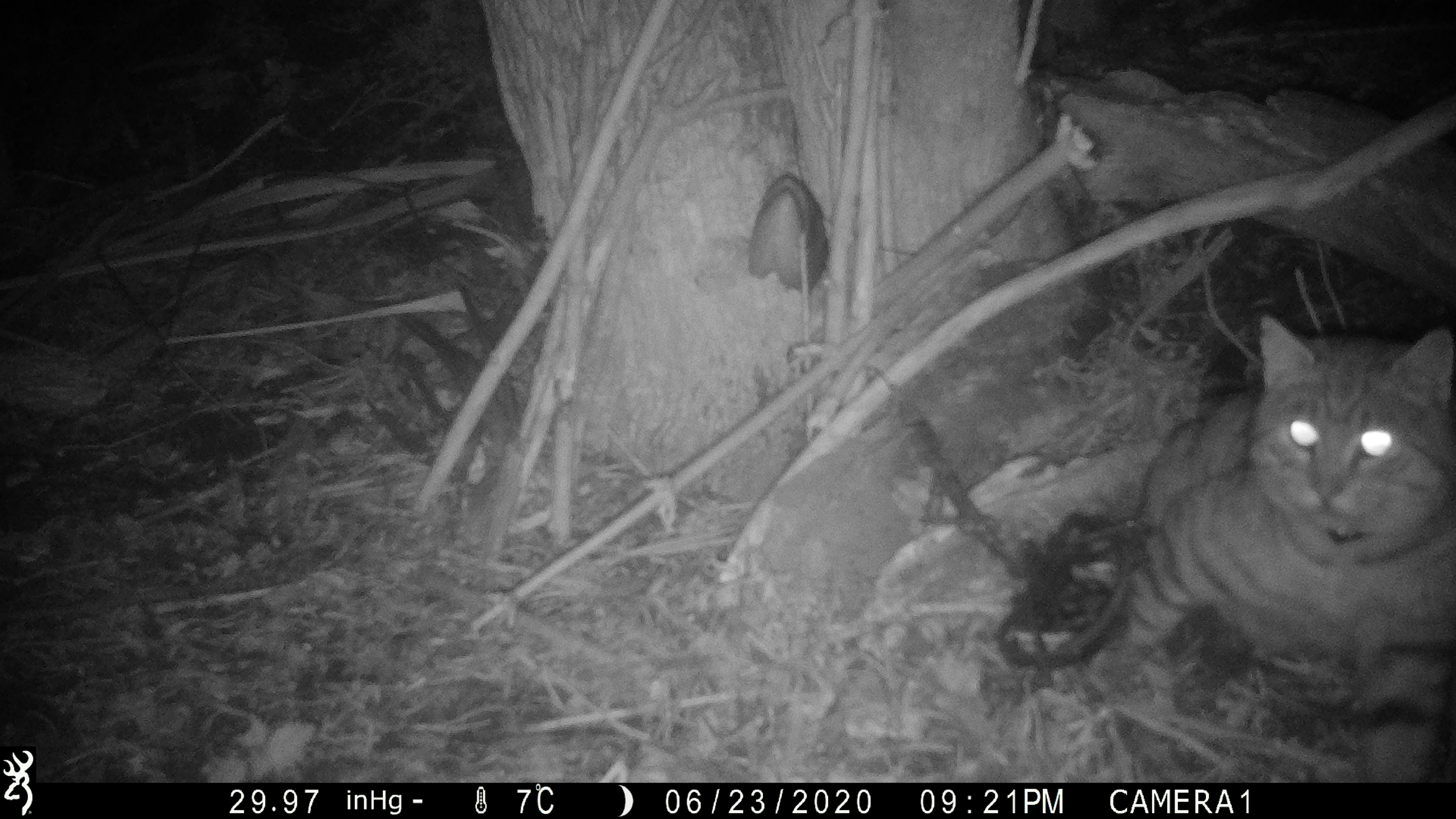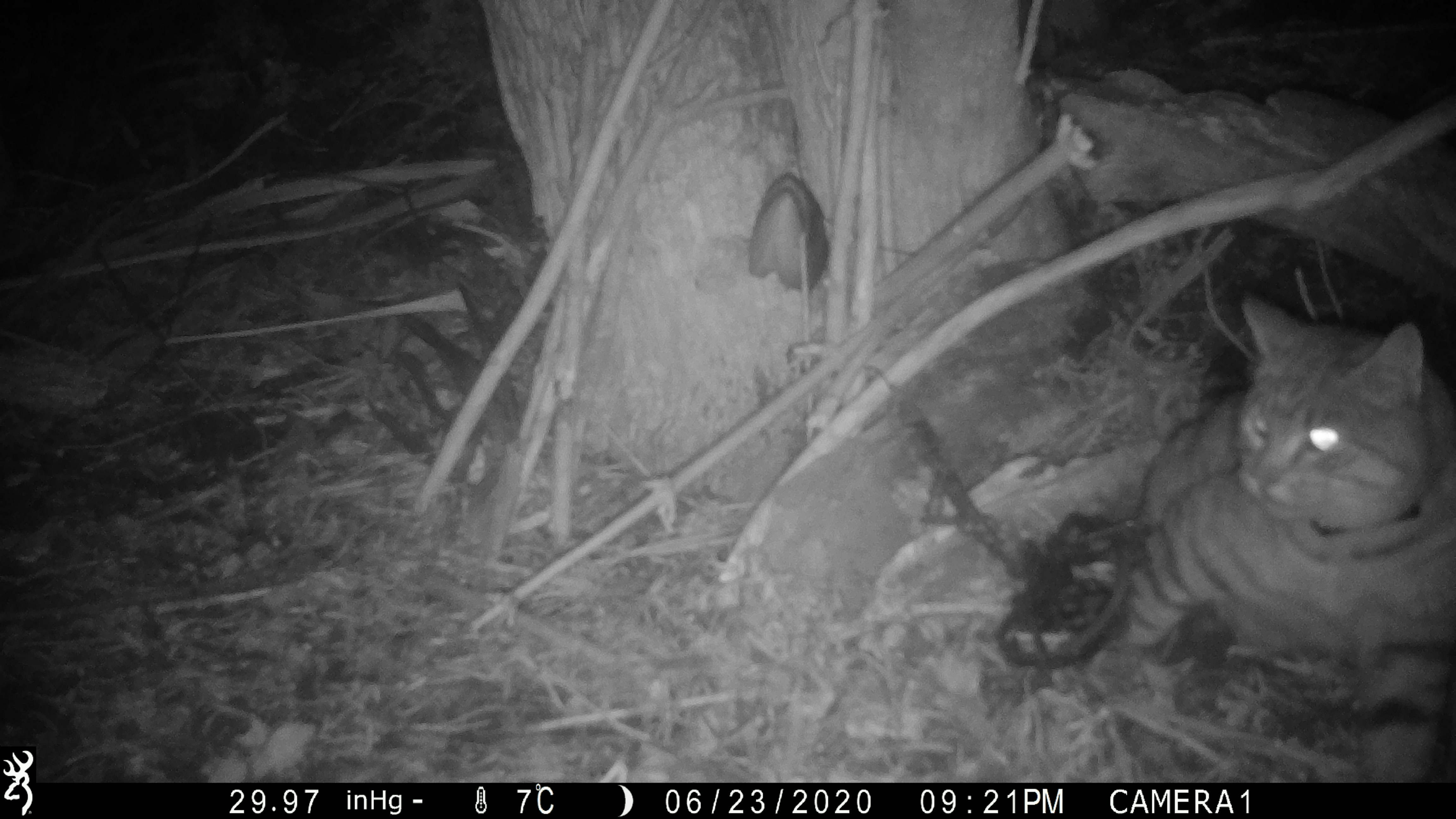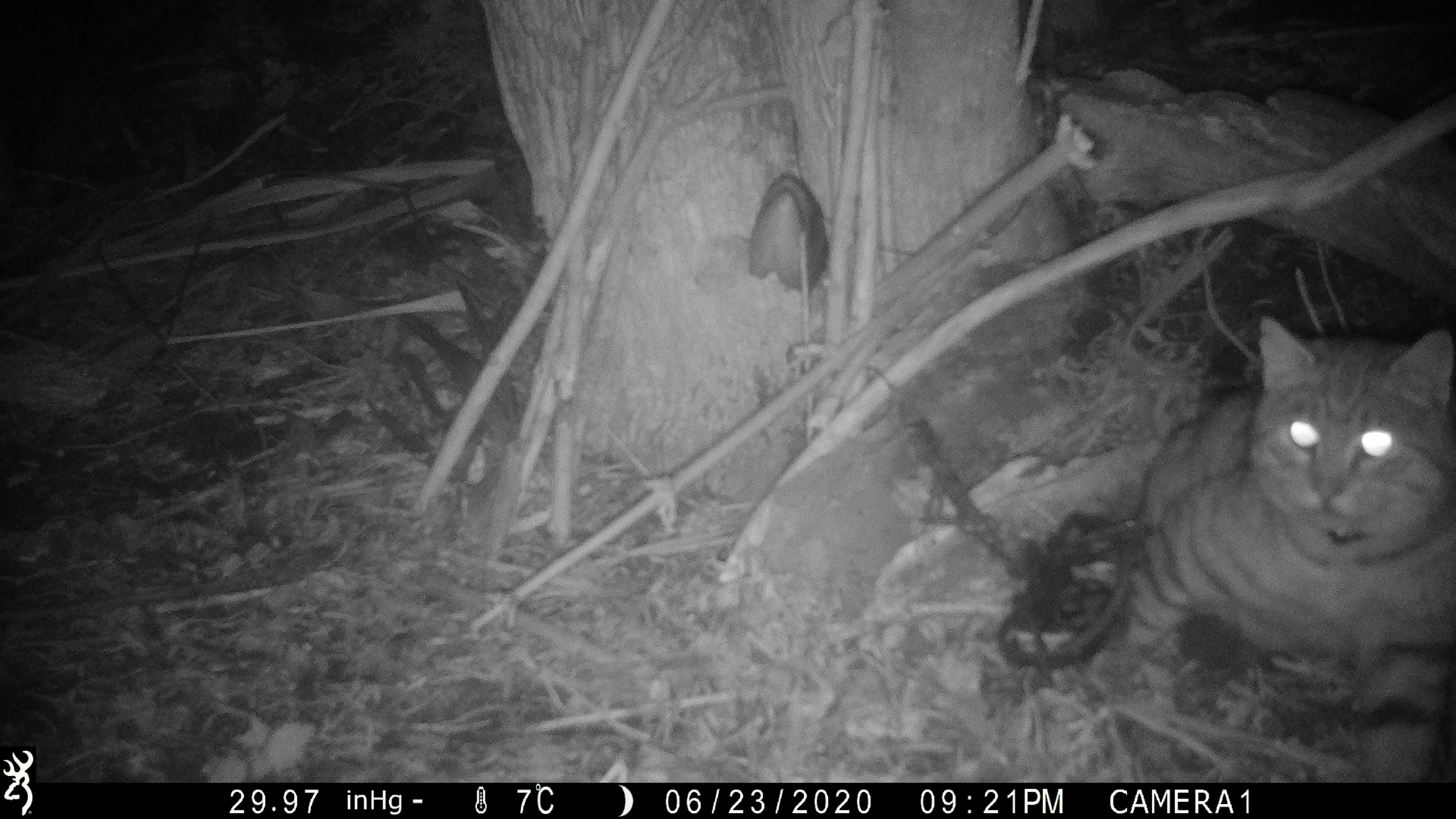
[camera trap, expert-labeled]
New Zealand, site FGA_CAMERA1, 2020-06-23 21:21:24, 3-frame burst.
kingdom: Animalia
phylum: Chordata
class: Mammalia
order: Carnivora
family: Felidae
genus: Felis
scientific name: Felis catus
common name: domestic cat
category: cat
Cat (domestic cat) (Felis catus).